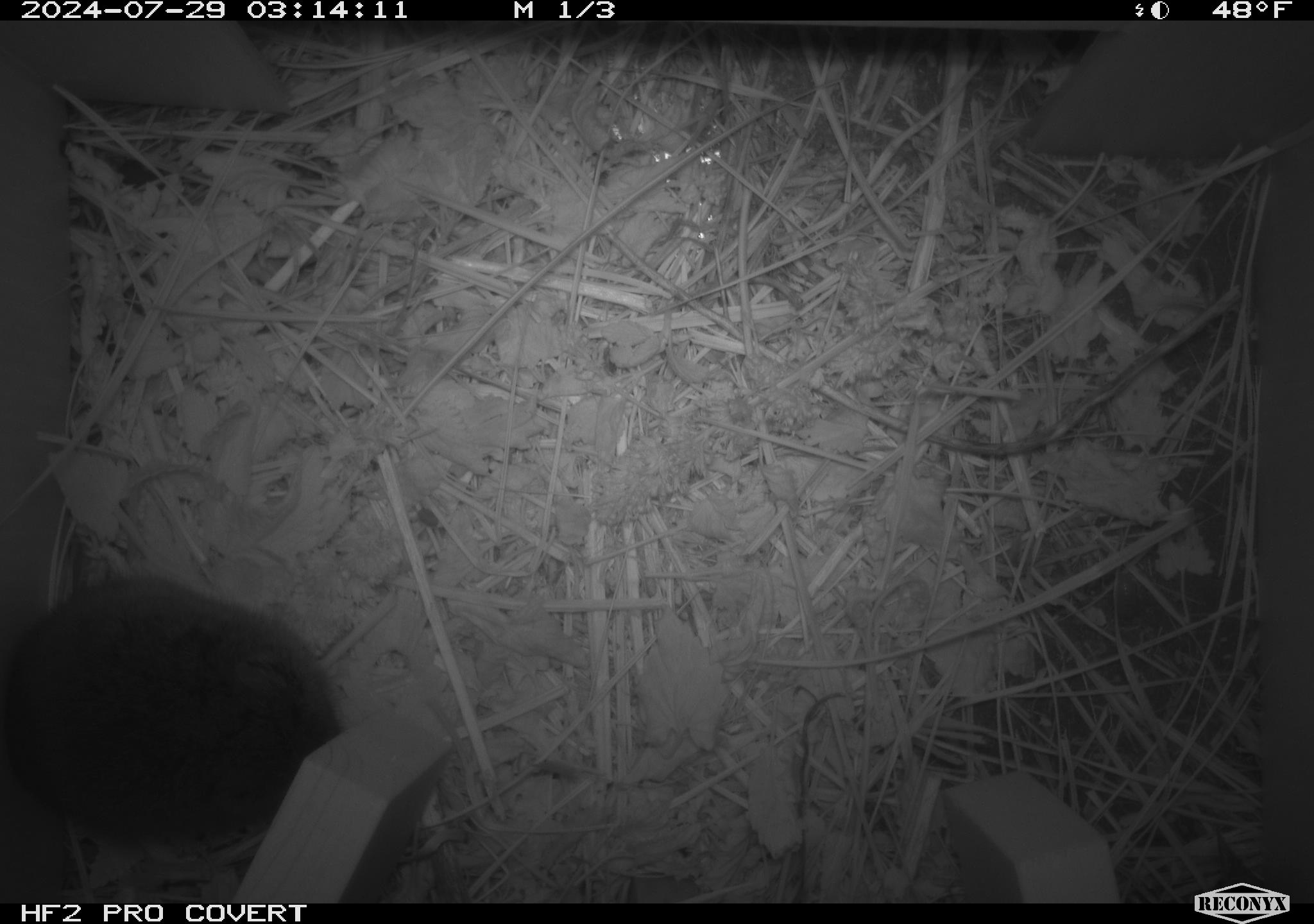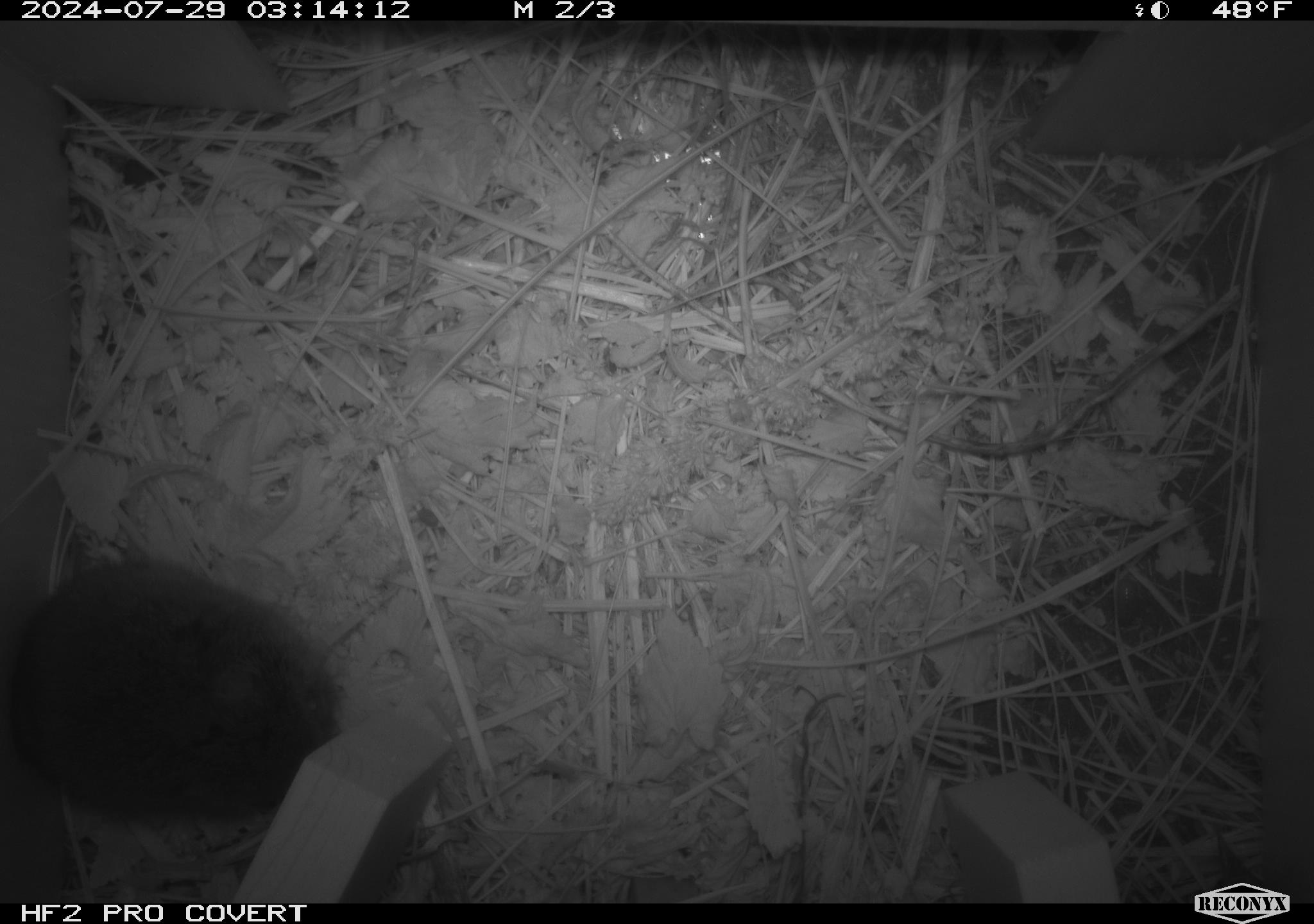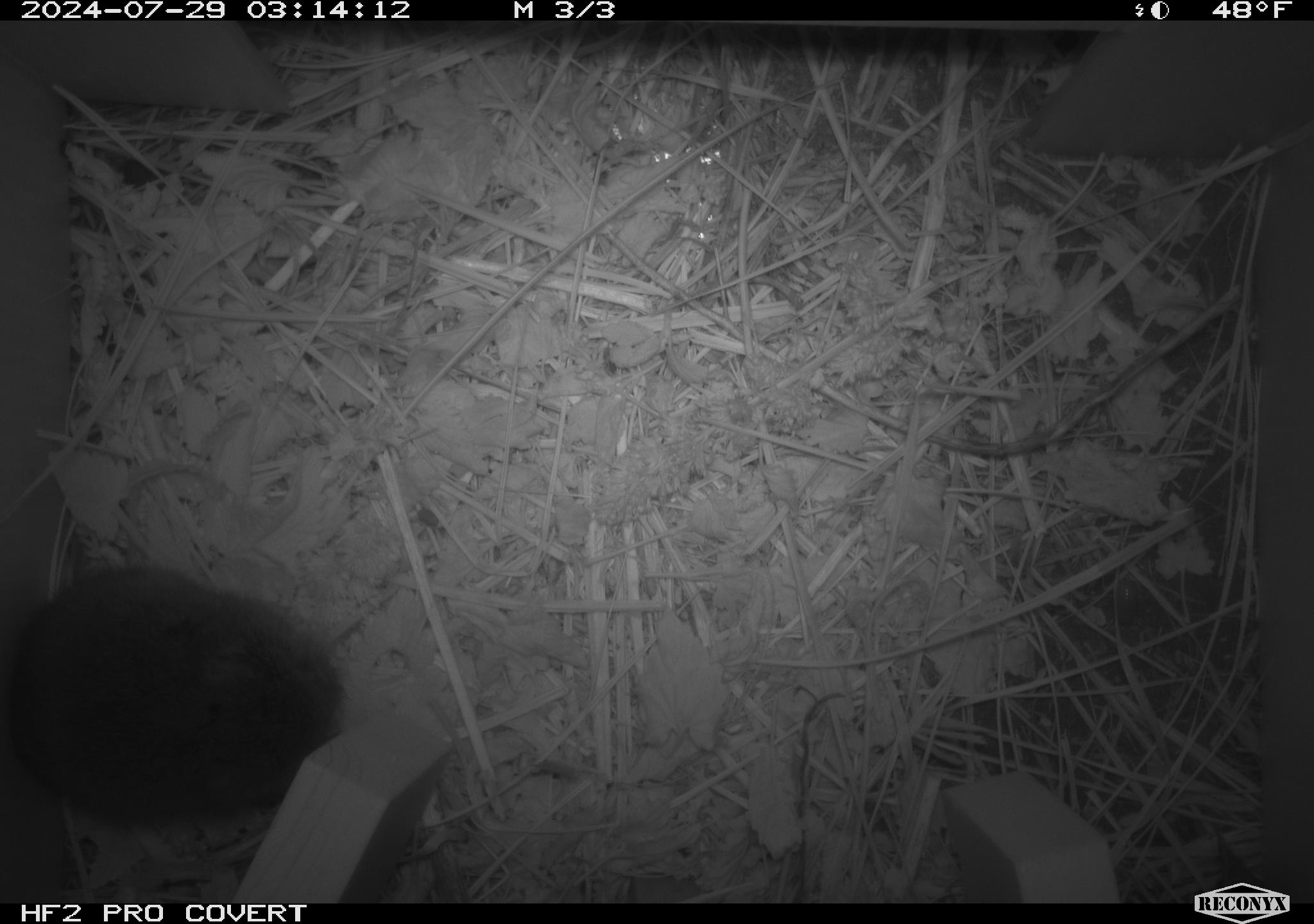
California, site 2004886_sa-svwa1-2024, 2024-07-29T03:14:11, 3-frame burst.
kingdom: Animalia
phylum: Chordata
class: Mammalia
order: Rodentia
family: Cricetidae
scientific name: Arvicolinae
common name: voles, lemmings, and muskrats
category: arvicolinae subfamily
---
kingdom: Animalia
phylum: Arthropoda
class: Insecta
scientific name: Insecta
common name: insect